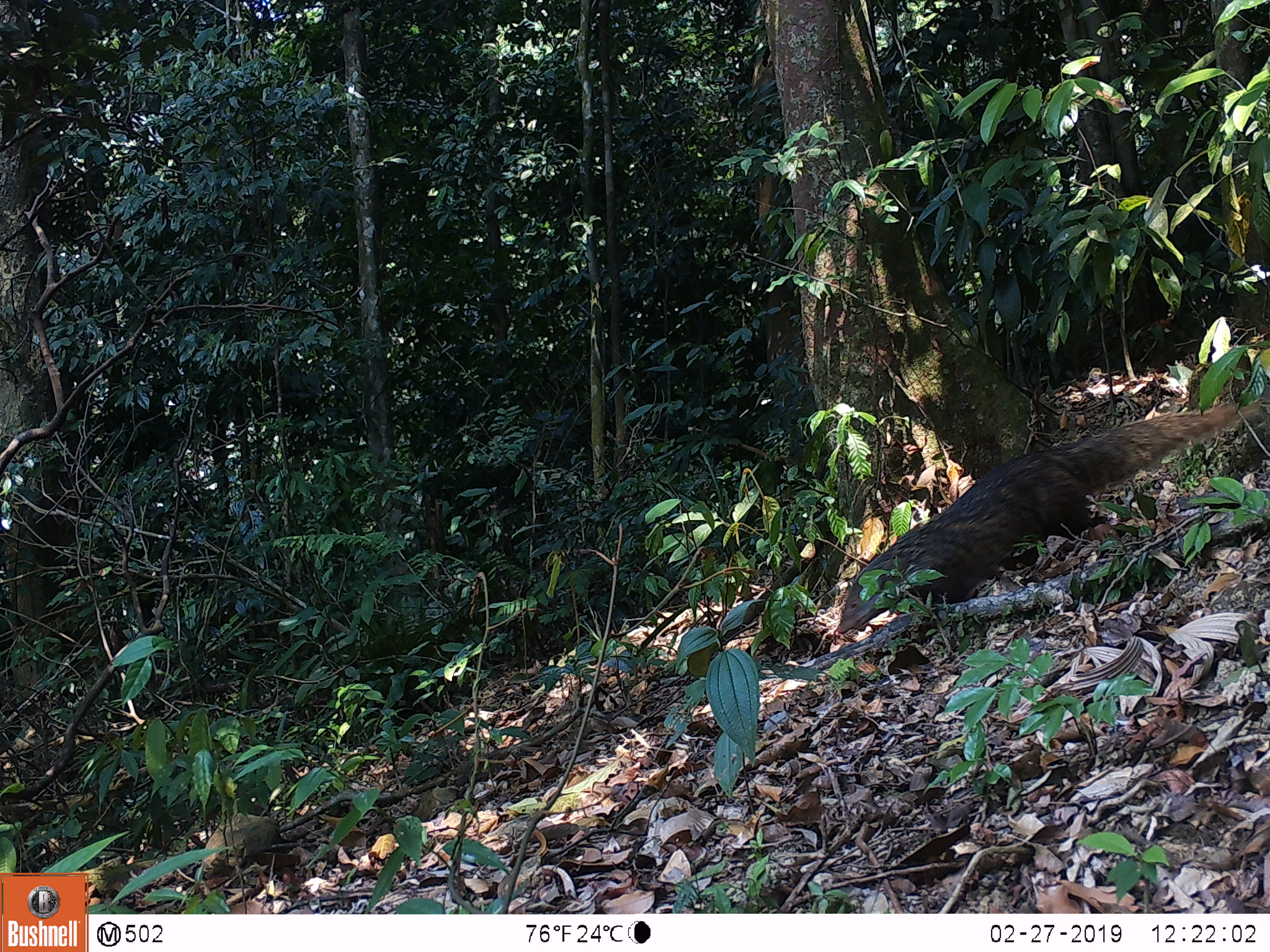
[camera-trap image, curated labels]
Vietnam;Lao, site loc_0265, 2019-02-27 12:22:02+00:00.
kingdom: Animalia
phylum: Chordata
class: Mammalia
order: Carnivora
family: Herpestidae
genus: Urva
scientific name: Urva urva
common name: crab-eating mongoose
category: crab eating mongoose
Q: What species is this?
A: Crab eating mongoose (crab-eating mongoose) (Urva urva).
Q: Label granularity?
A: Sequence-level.